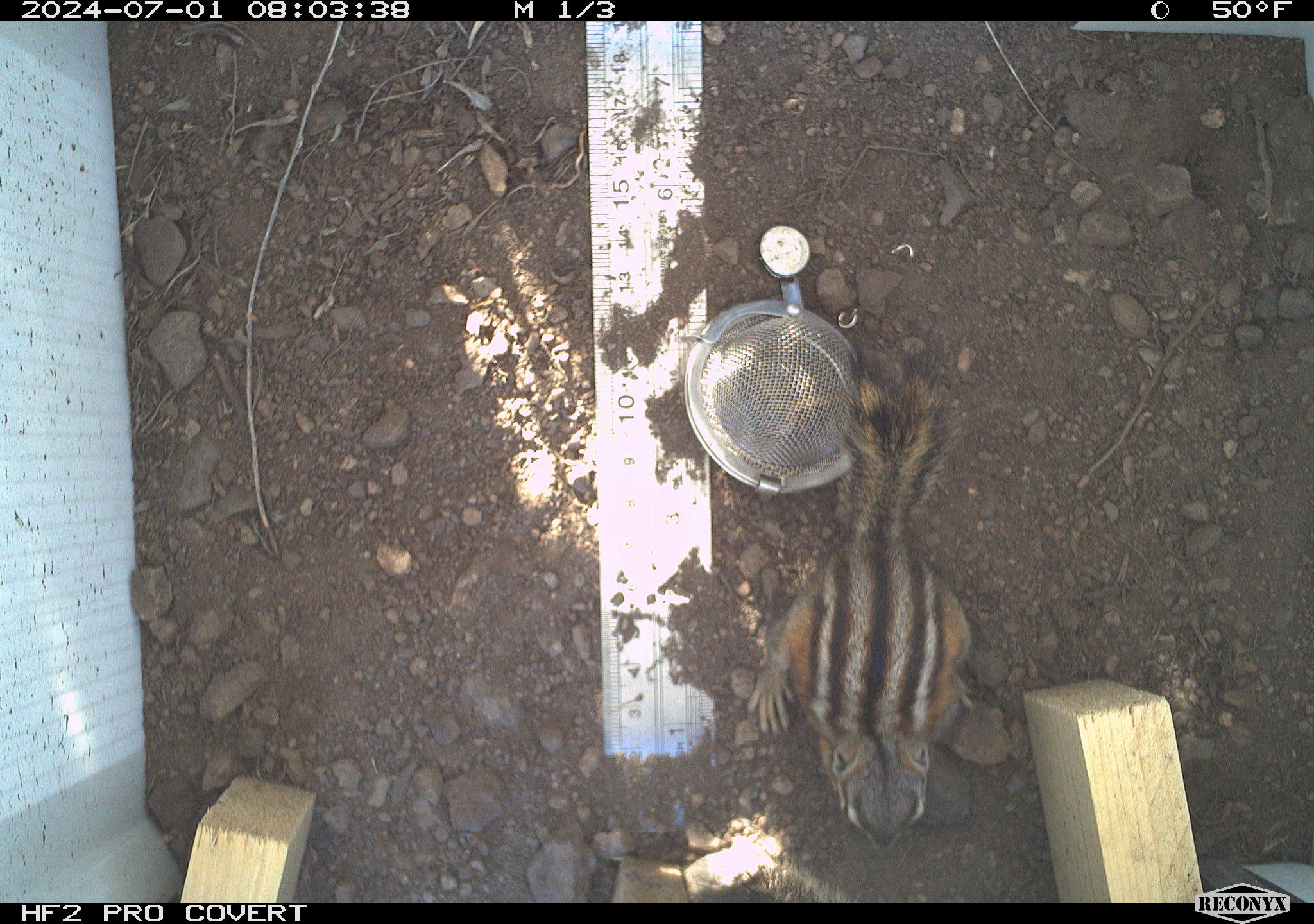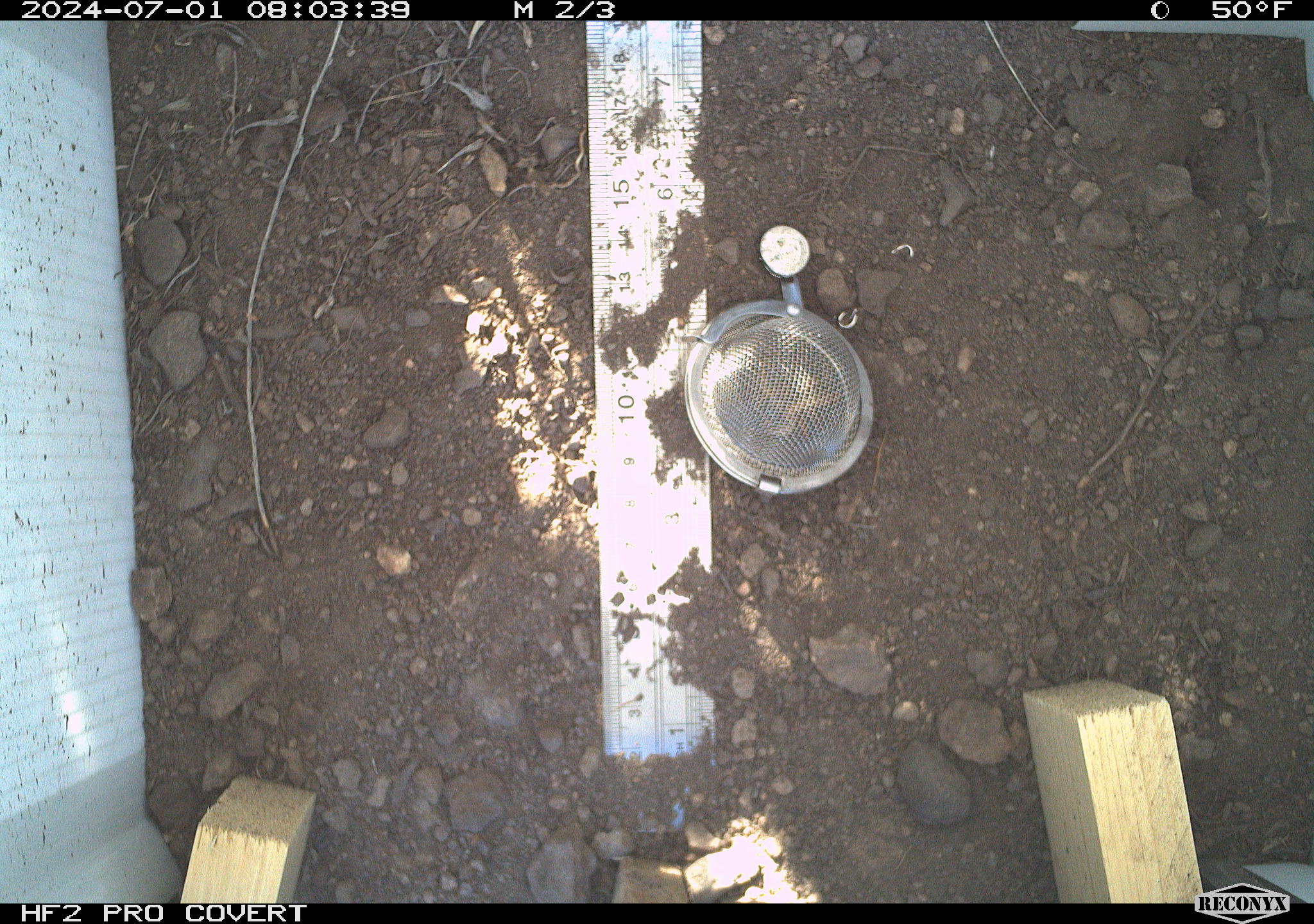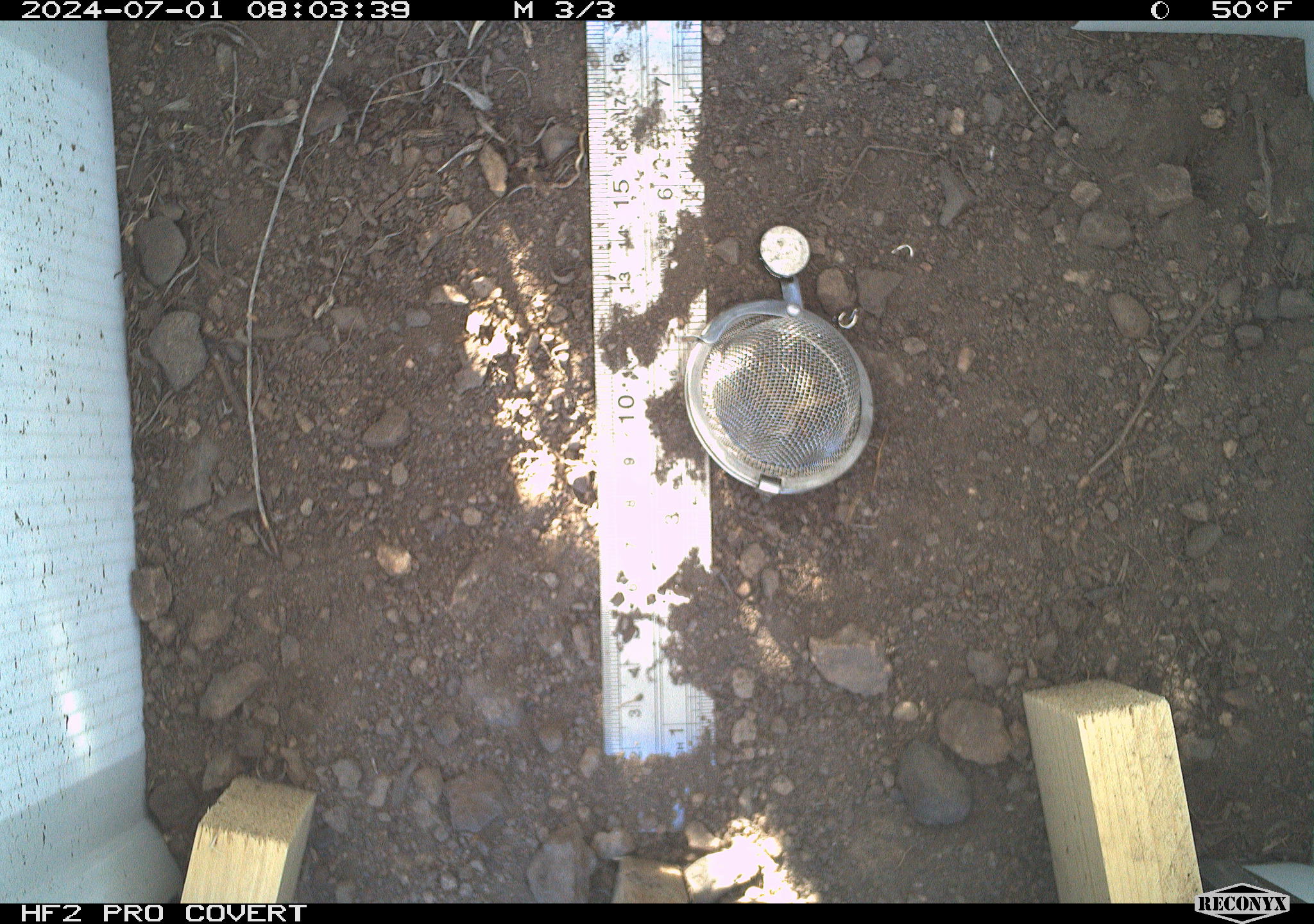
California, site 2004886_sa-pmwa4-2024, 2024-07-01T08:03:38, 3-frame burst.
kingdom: Animalia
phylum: Chordata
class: Mammalia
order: Rodentia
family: Sciuridae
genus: Neotamias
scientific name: Neotamias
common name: western chipmunks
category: neotamias species